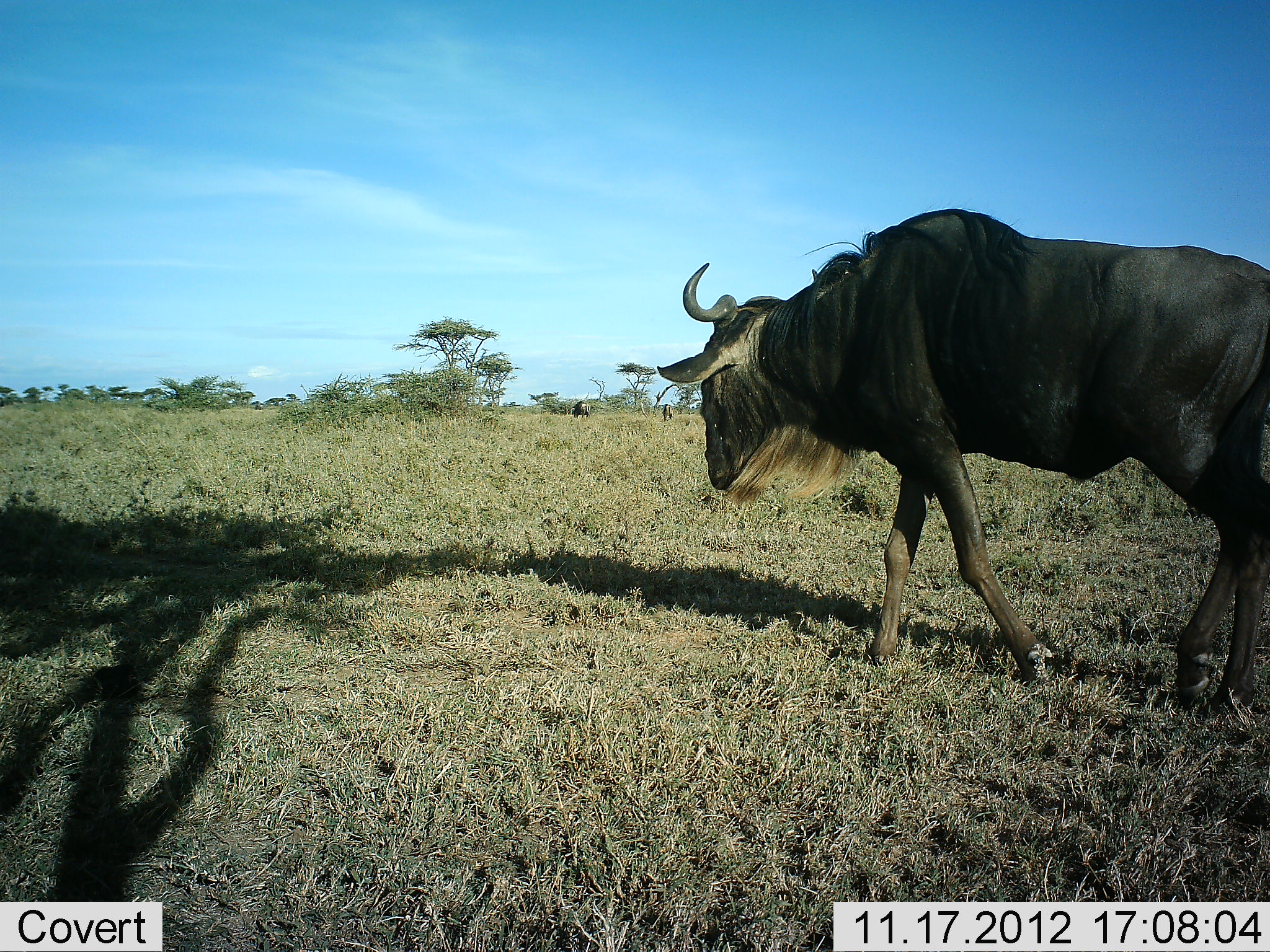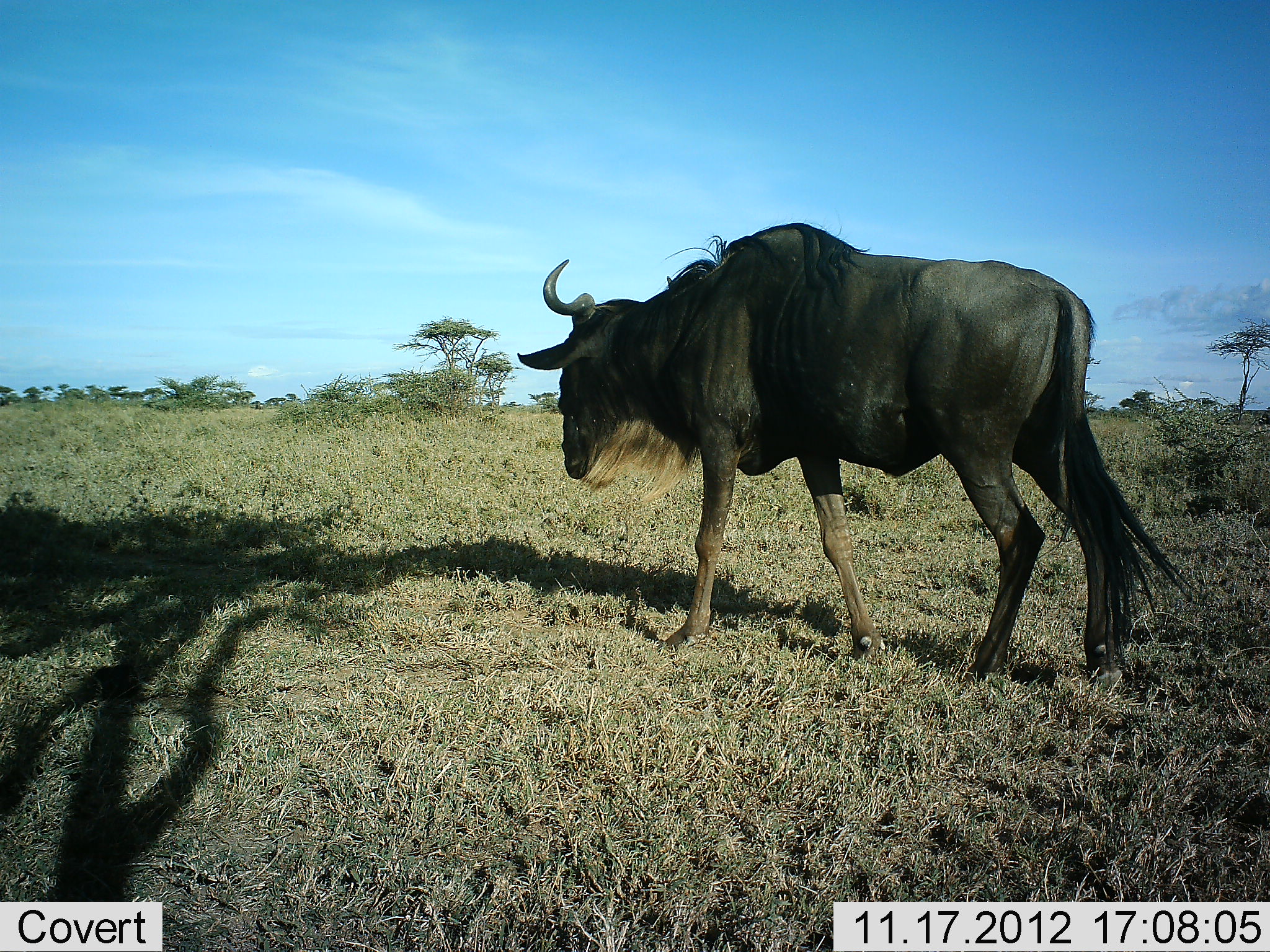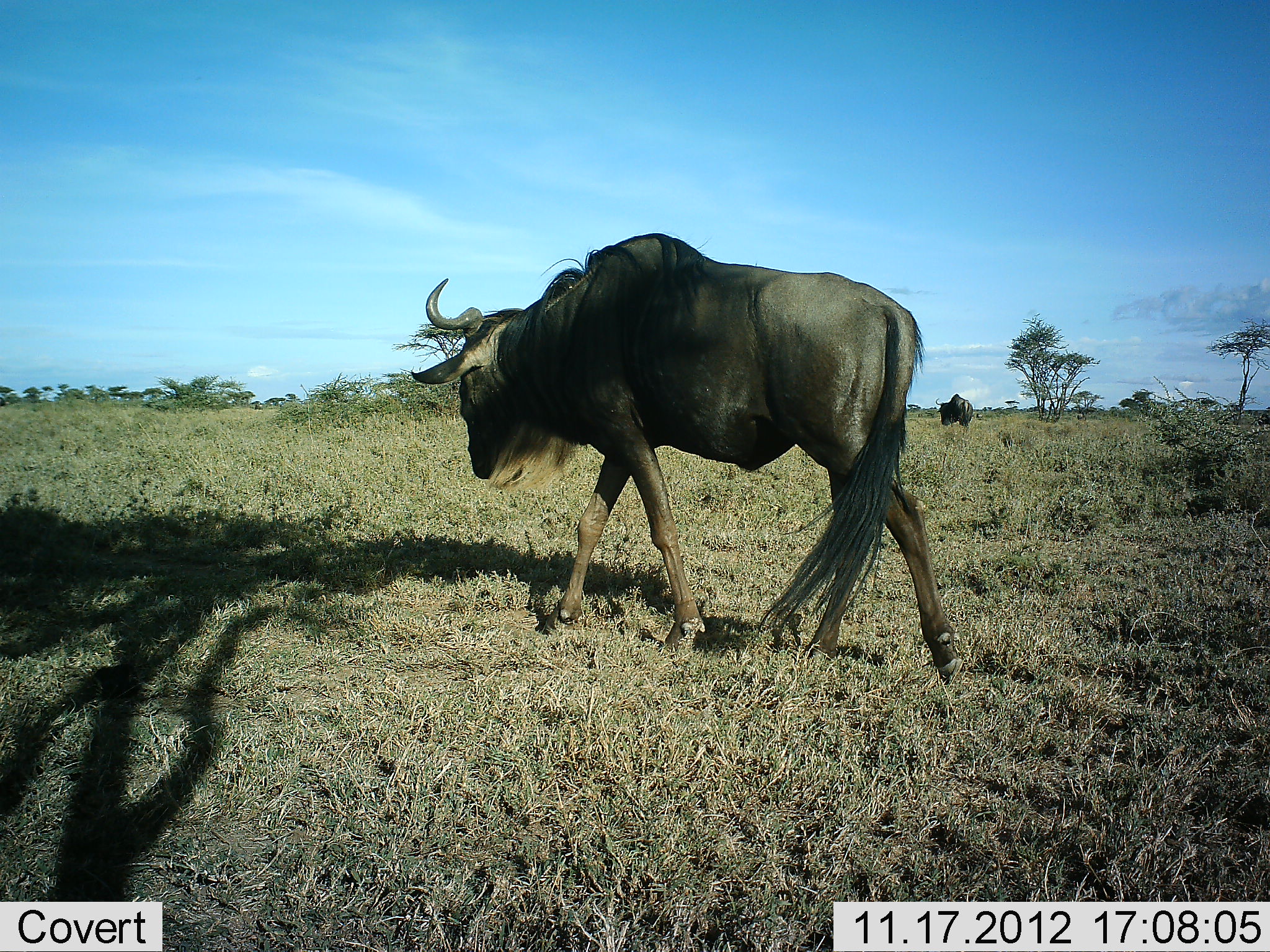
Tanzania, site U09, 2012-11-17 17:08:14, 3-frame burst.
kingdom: Animalia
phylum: Chordata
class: Mammalia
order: Artiodactyla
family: Bovidae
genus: Connochaetes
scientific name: Connochaetes taurinus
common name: blue wildebeest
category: wildebeest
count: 1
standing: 27%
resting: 0%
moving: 100%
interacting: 0%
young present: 0%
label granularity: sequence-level